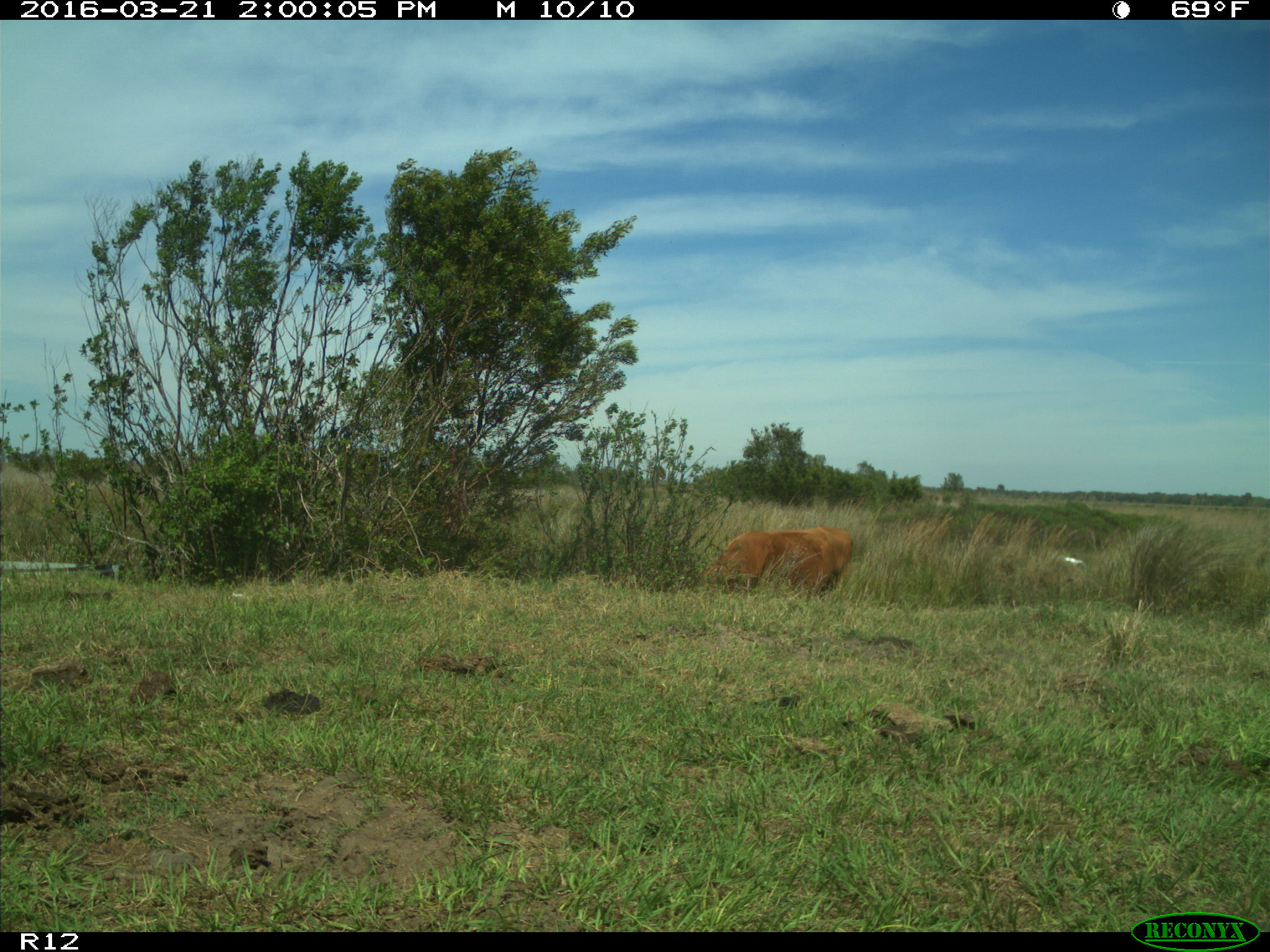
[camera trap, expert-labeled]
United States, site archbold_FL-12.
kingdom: Animalia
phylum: Chordata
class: Mammalia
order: Artiodactyla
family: Bovidae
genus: Bos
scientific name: Bos taurus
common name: domestic cow